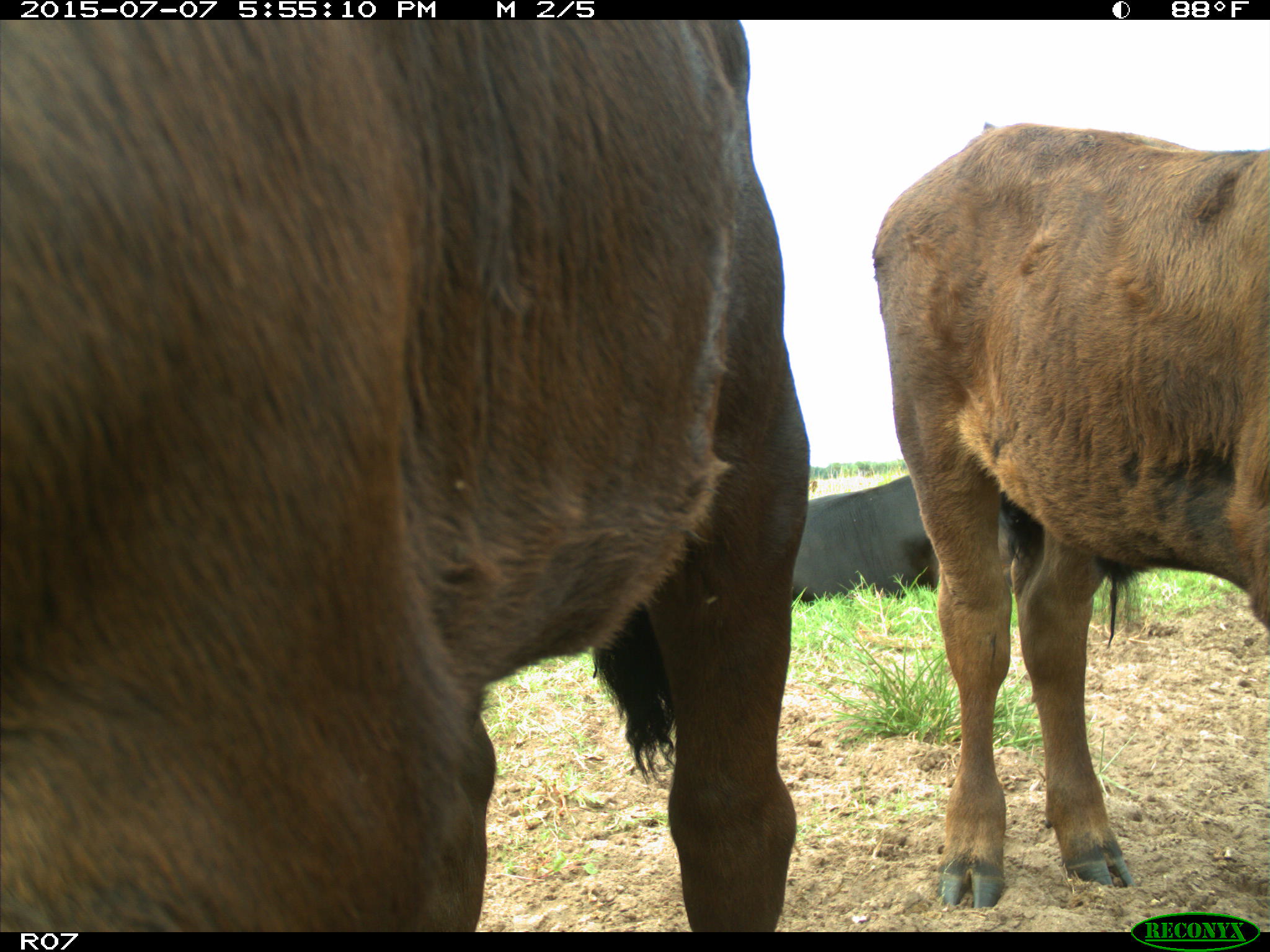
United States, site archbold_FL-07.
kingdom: Animalia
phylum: Chordata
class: Mammalia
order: Artiodactyla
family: Bovidae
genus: Bos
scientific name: Bos taurus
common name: domestic cow